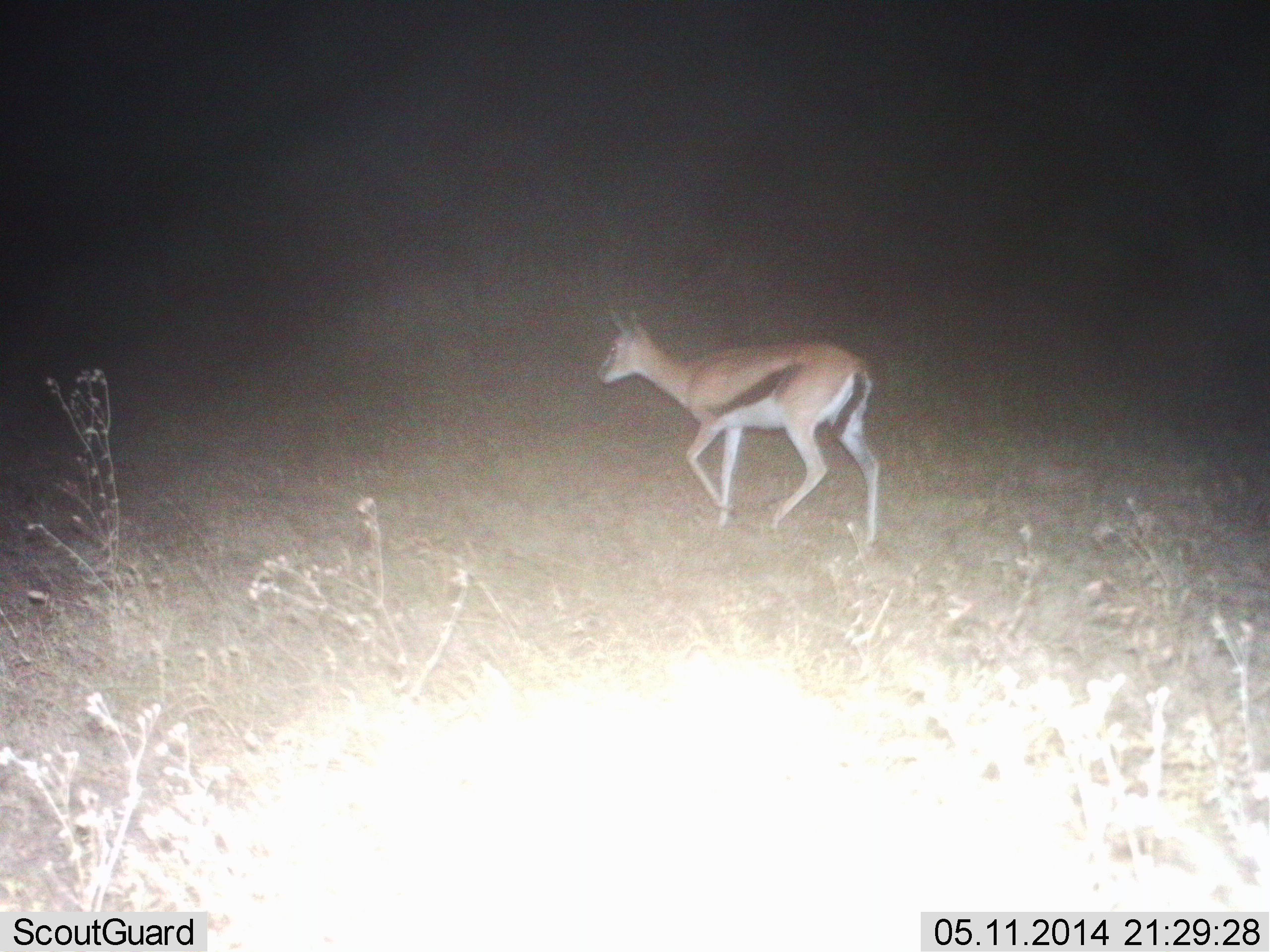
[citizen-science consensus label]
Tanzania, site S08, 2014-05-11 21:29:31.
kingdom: Animalia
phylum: Chordata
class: Mammalia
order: Artiodactyla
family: Bovidae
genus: Eudorcas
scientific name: Eudorcas thomsonii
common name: thomson's gazelle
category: gazellethomsons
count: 1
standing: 10%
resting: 0%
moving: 90%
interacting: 0%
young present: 10%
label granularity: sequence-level